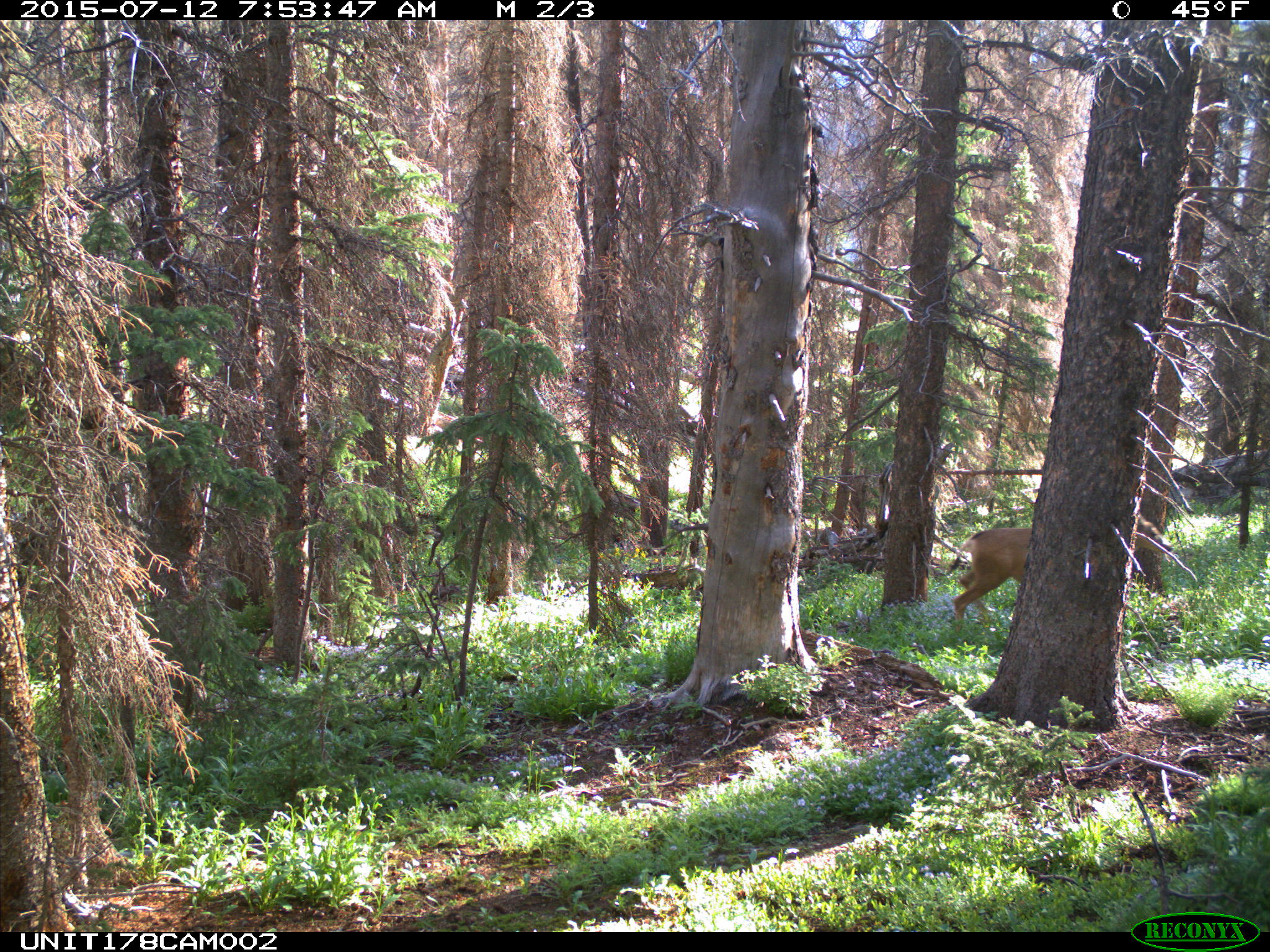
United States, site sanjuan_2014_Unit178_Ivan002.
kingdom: Animalia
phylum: Chordata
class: Mammalia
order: Artiodactyla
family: Cervidae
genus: Odocoileus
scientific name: Odocoileus hemionus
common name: mule deer